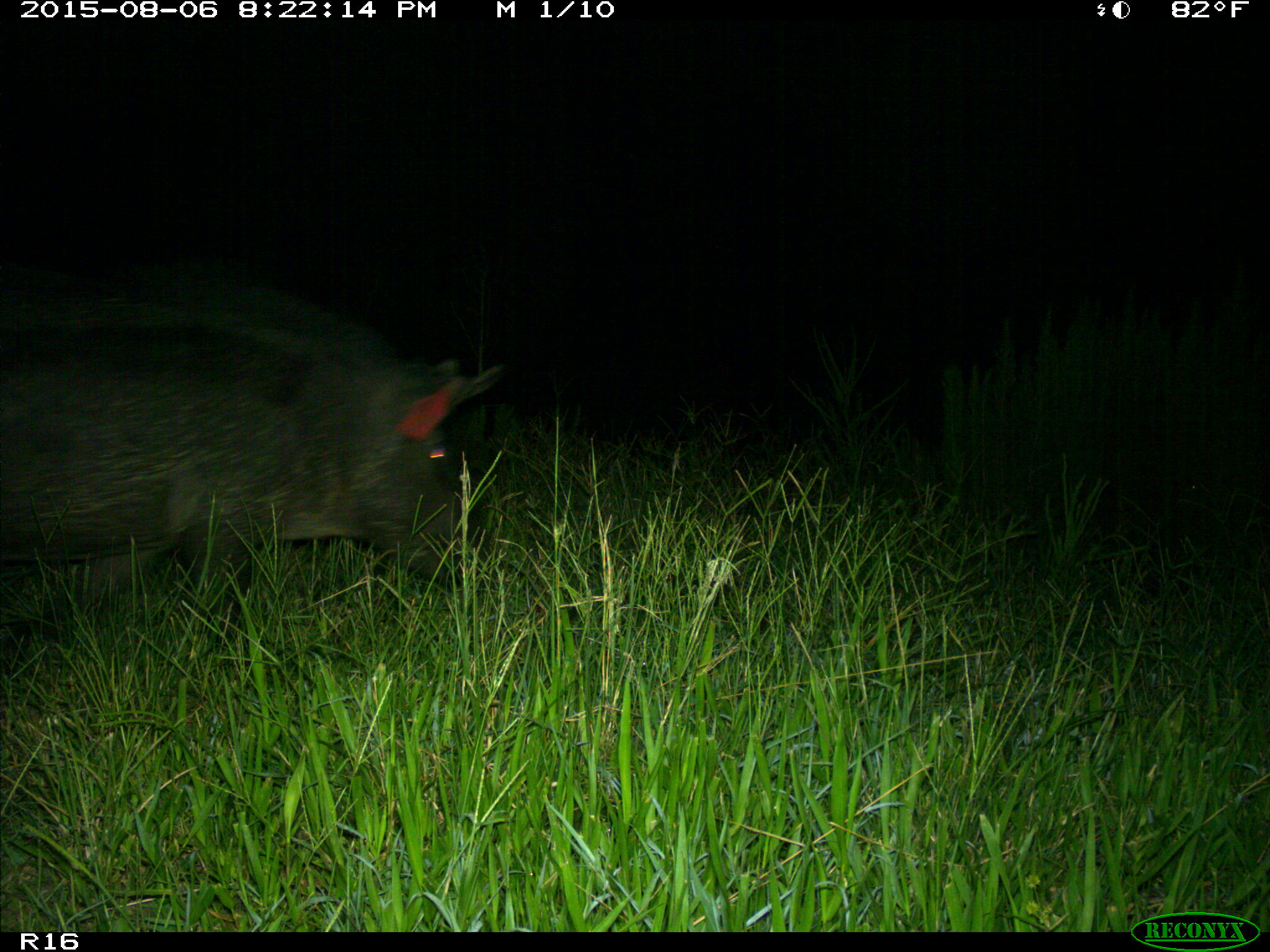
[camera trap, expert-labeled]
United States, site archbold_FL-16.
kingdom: Animalia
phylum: Chordata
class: Mammalia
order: Artiodactyla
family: Suidae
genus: Sus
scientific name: Sus scrofa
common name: wild boar